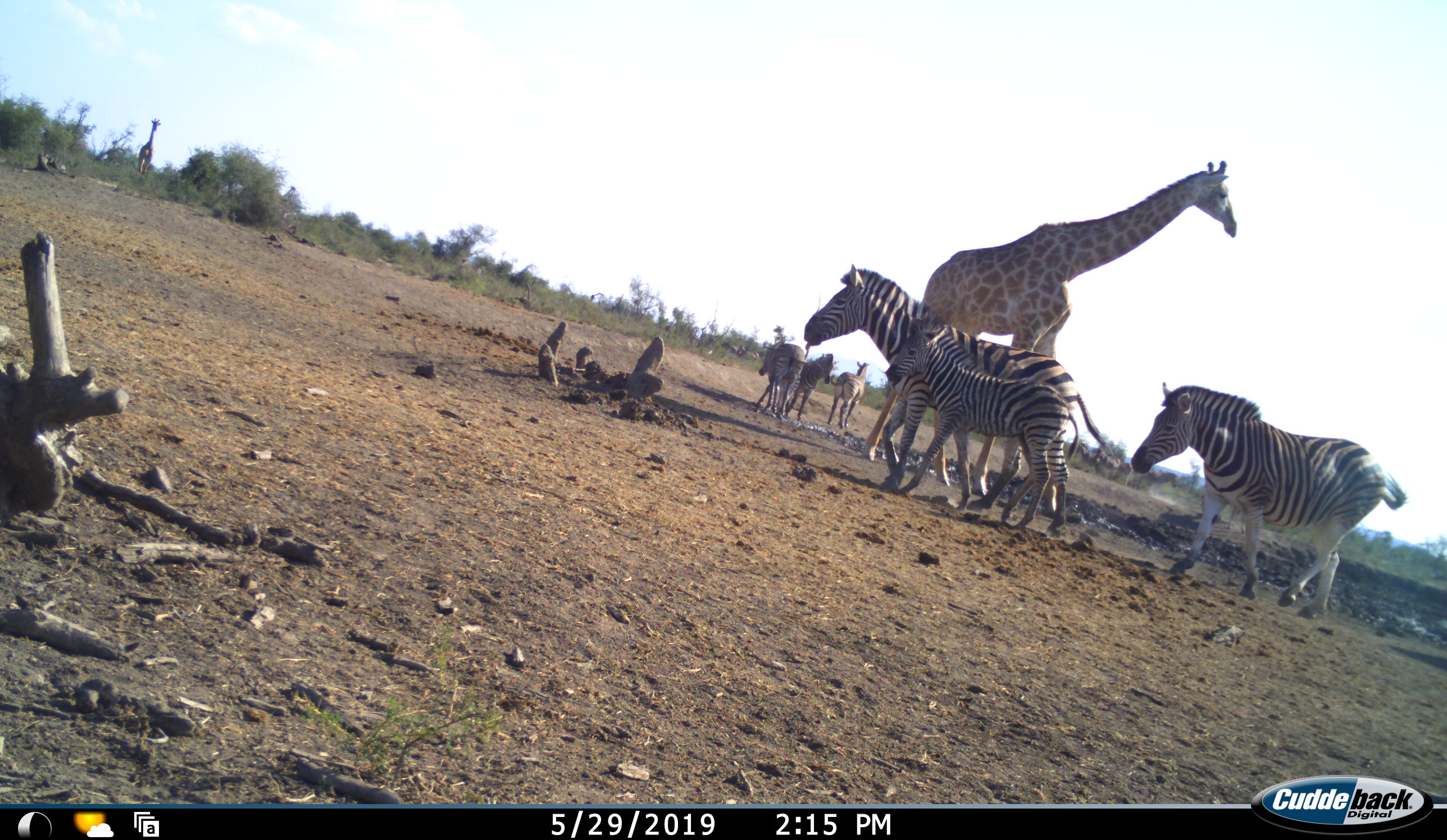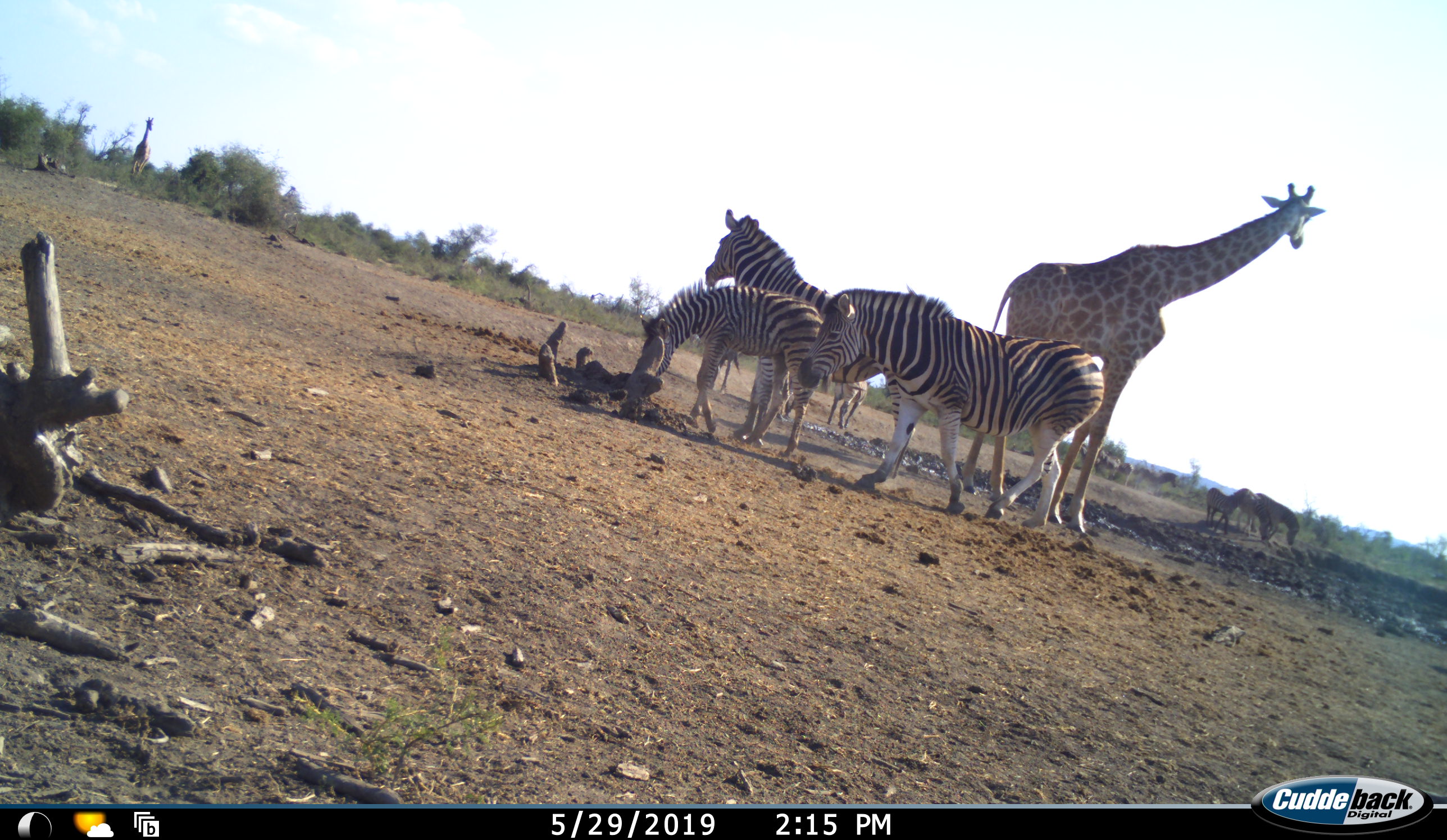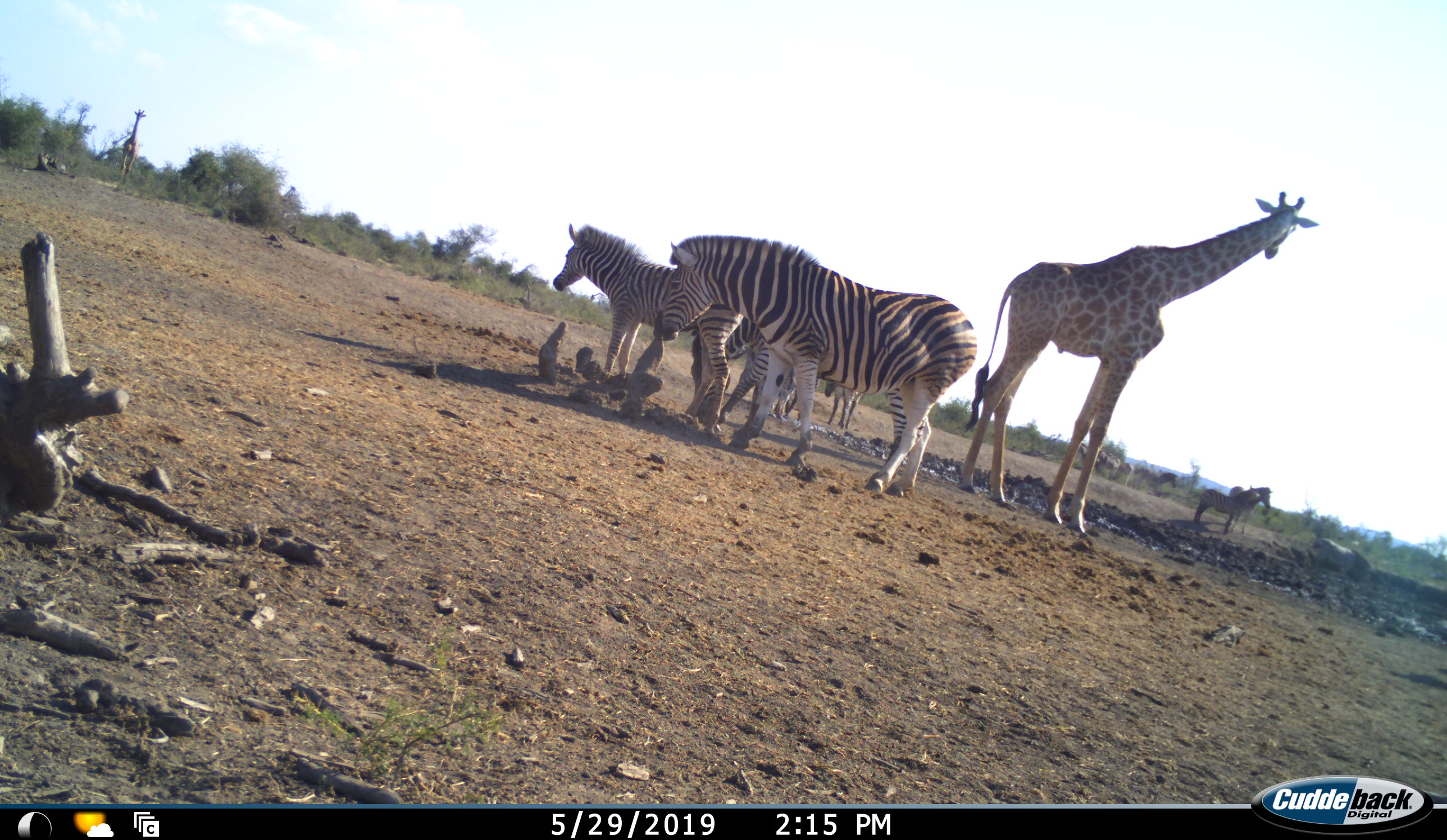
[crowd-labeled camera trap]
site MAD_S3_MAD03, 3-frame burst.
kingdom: Animalia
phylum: Chordata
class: Mammalia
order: Artiodactyla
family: Giraffidae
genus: Giraffa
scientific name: Giraffa camelopardalis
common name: giraffe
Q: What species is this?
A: Giraffe (Giraffa camelopardalis).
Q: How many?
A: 2.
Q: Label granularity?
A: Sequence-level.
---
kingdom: Animalia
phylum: Chordata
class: Mammalia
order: Perissodactyla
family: Equidae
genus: Equus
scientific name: Equus quagga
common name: plains zebra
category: zebraplains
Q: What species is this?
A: Zebraplains (plains zebra) (Equus quagga).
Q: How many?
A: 7.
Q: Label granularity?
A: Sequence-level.